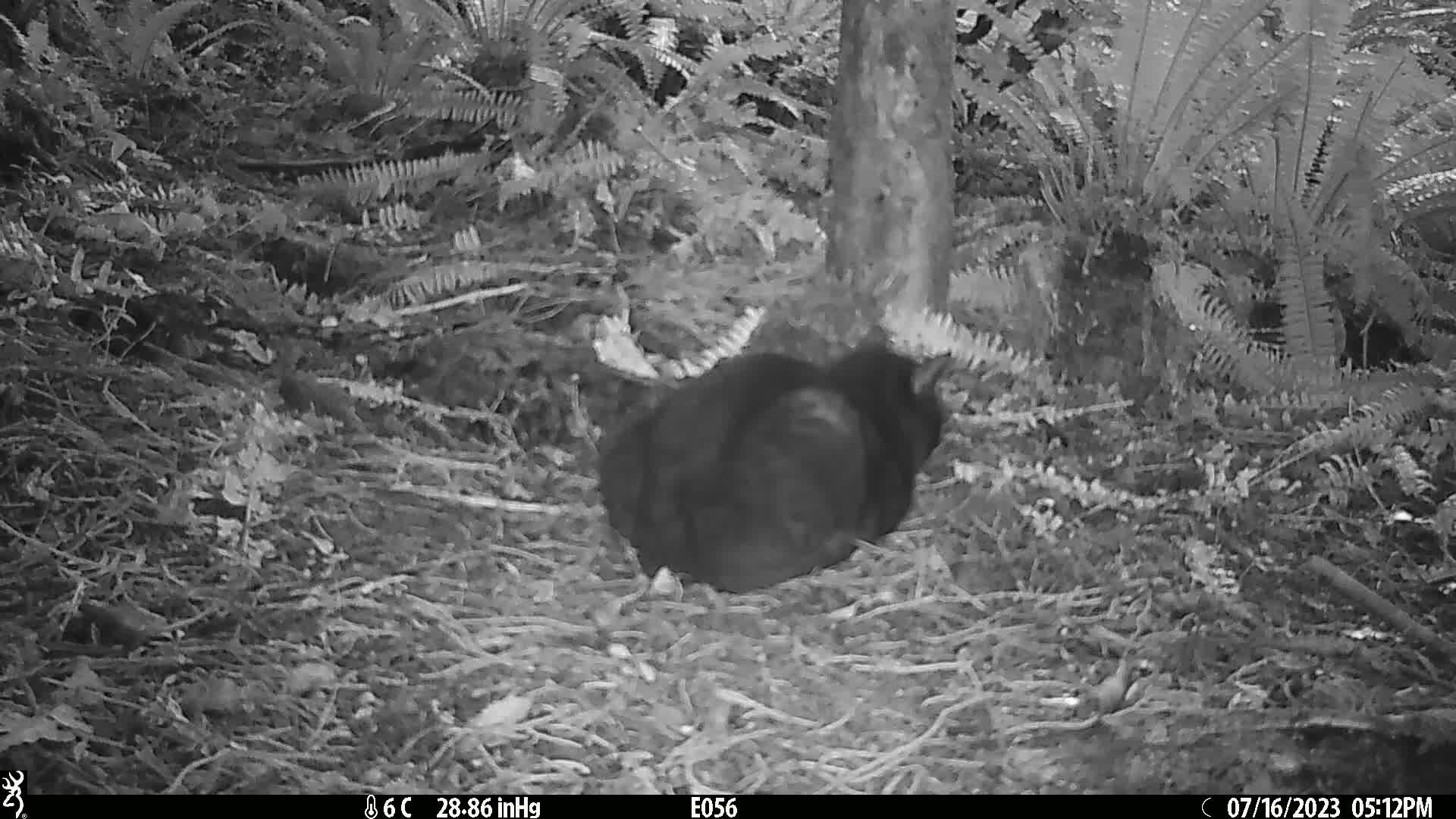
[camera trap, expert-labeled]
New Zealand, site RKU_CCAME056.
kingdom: Animalia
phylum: Chordata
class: Mammalia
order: Carnivora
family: Felidae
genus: Felis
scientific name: Felis catus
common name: domestic cat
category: cat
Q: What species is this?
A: Cat (domestic cat) (Felis catus).